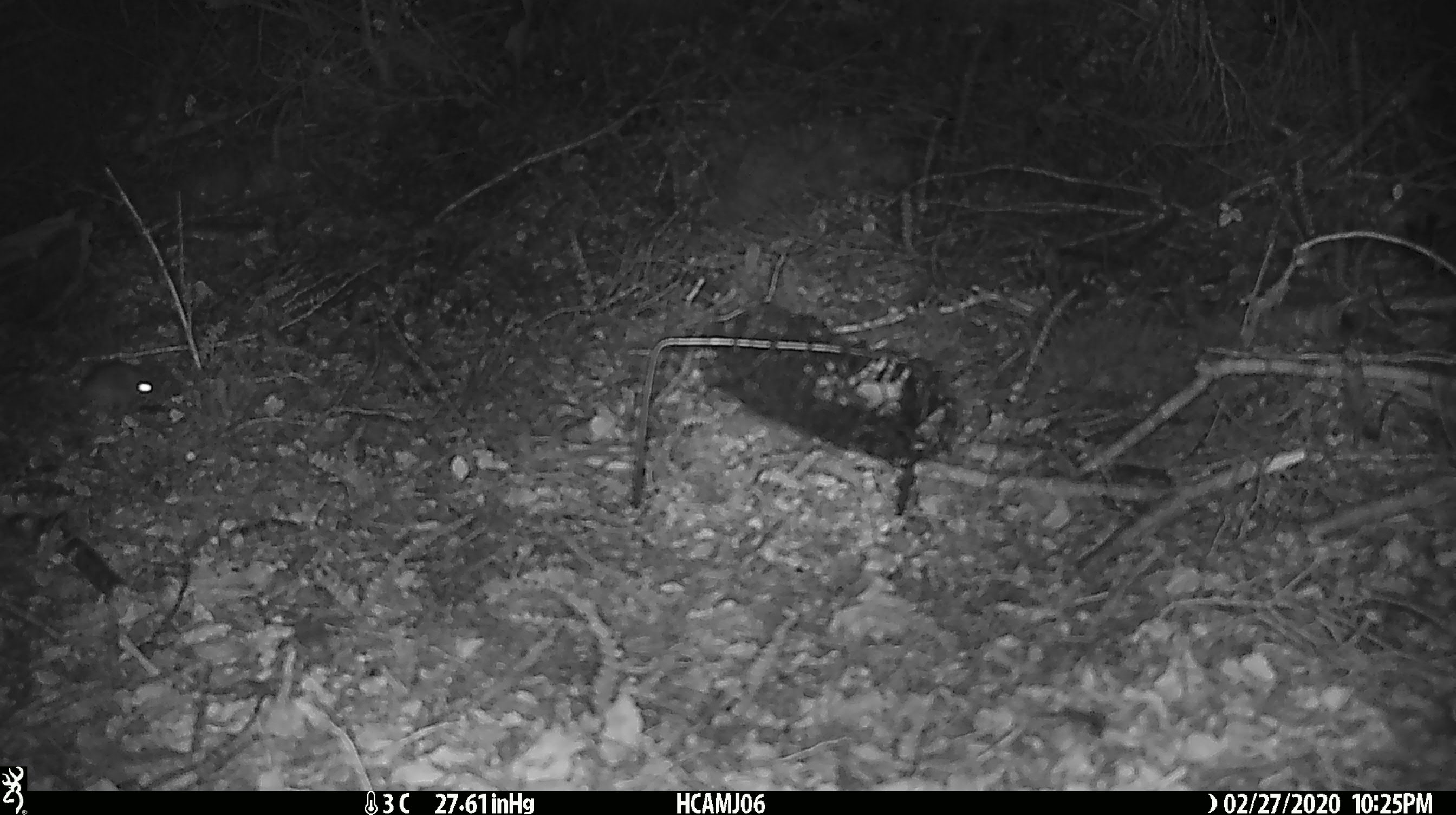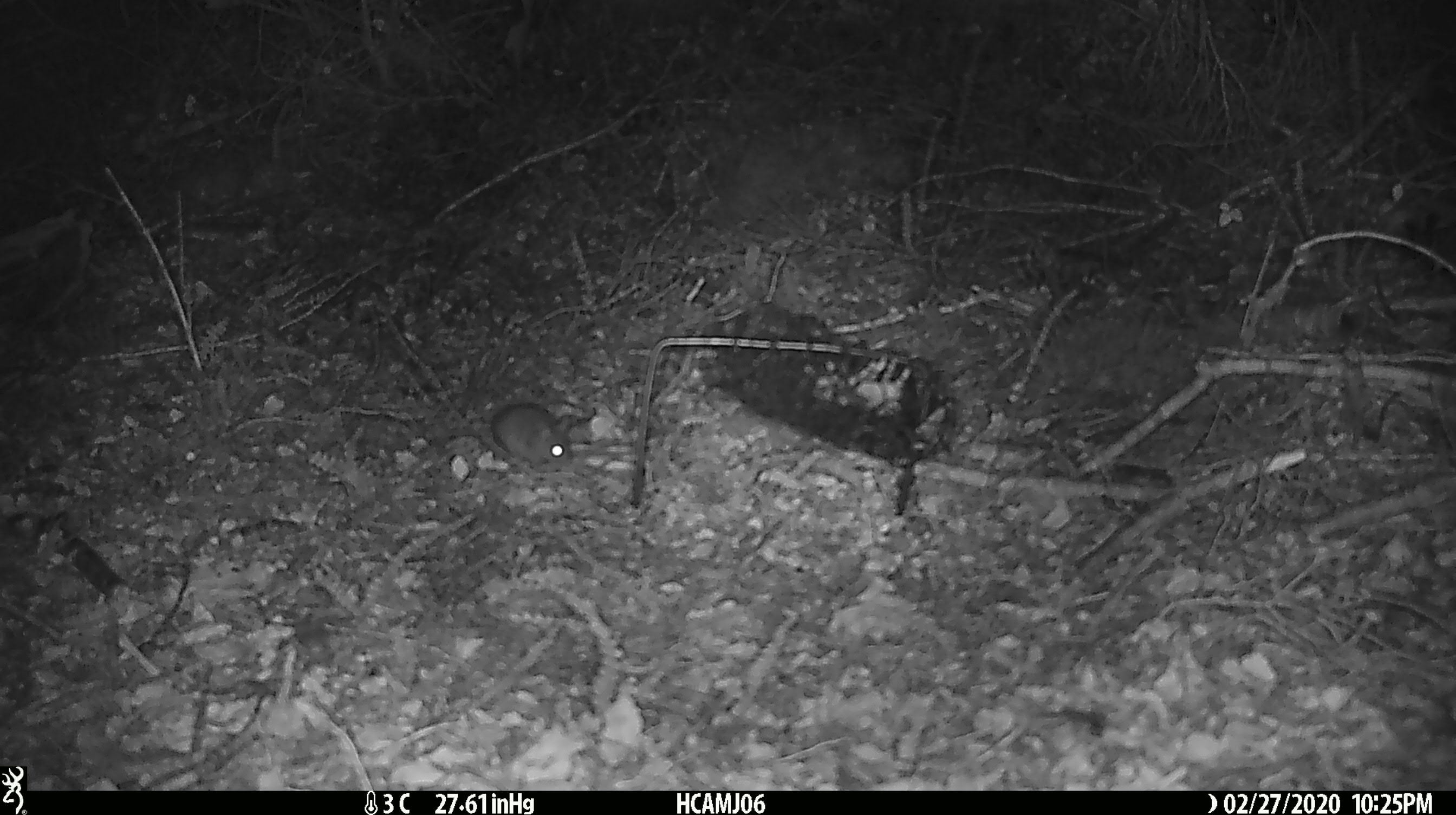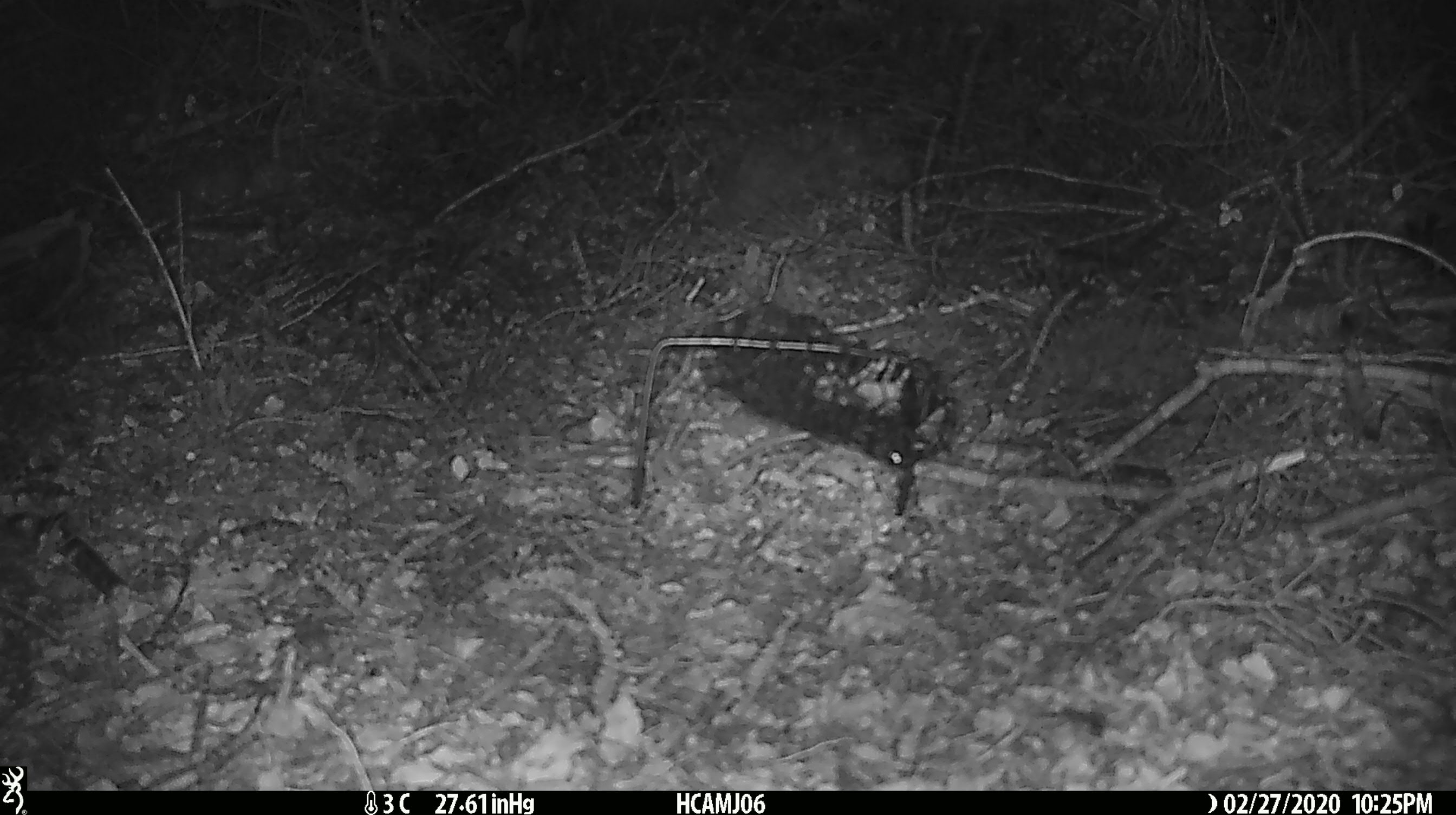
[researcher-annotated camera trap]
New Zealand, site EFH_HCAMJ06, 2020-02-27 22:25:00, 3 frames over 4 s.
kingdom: Animalia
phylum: Chordata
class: Mammalia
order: Rodentia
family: Muridae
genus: Mus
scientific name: Mus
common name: mouse